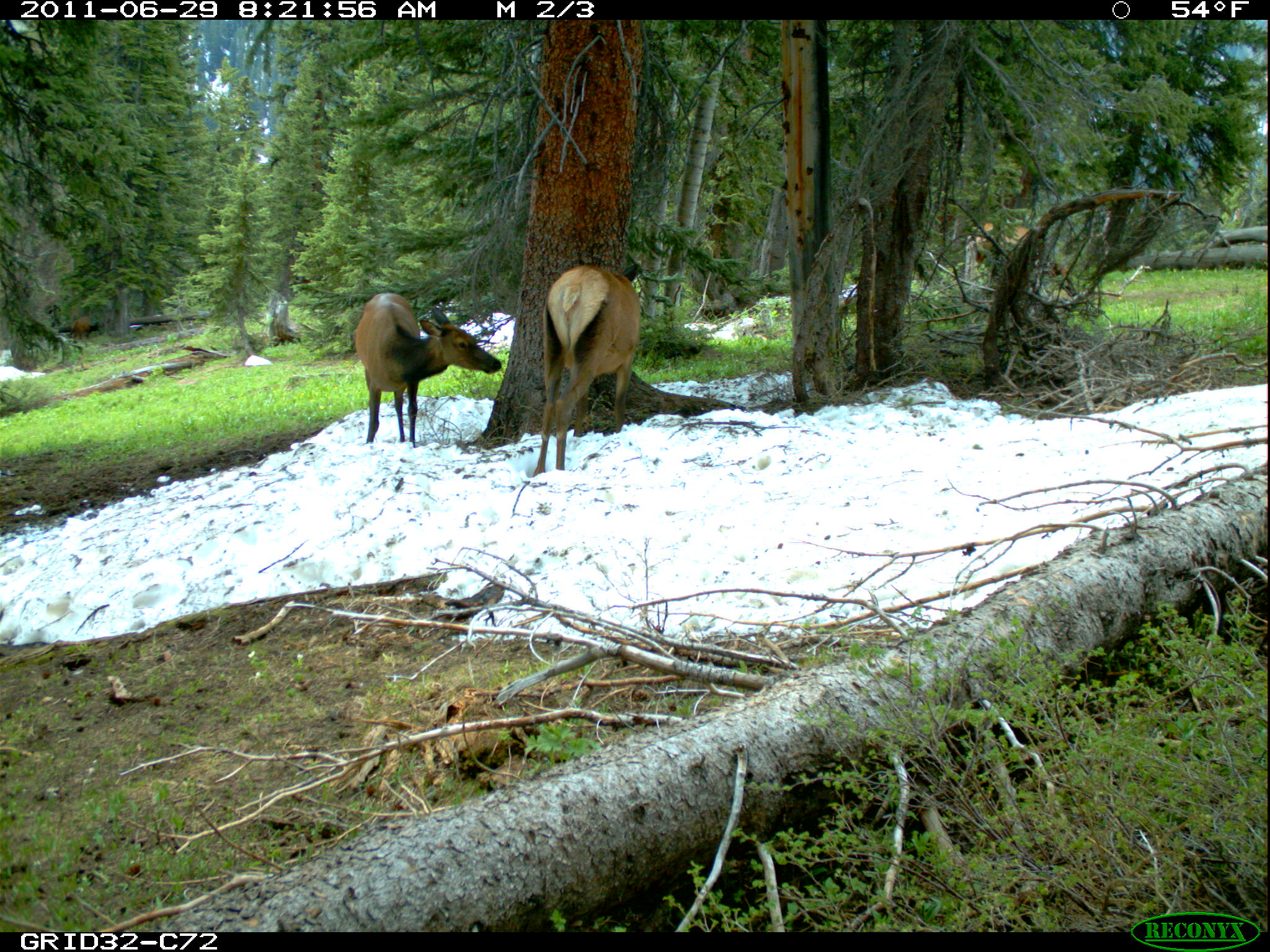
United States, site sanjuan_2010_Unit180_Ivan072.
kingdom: Animalia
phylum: Chordata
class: Mammalia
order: Artiodactyla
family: Cervidae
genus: Cervus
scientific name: Cervus elaphus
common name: red deer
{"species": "Cervus elaphus (red deer)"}